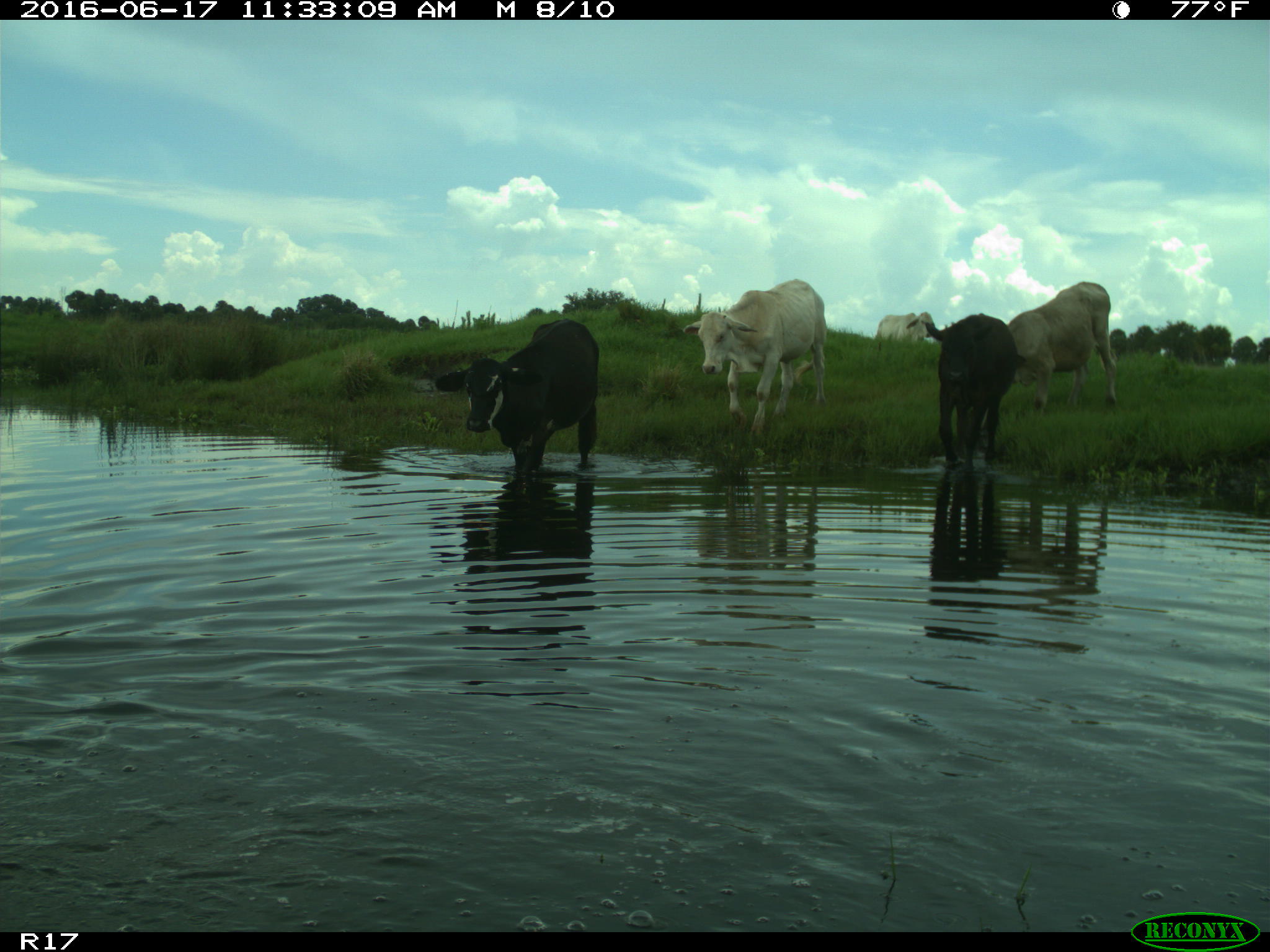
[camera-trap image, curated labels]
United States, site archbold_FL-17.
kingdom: Animalia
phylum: Chordata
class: Mammalia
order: Artiodactyla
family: Bovidae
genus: Bos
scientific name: Bos taurus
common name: domestic cow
Bos taurus (domestic cow).